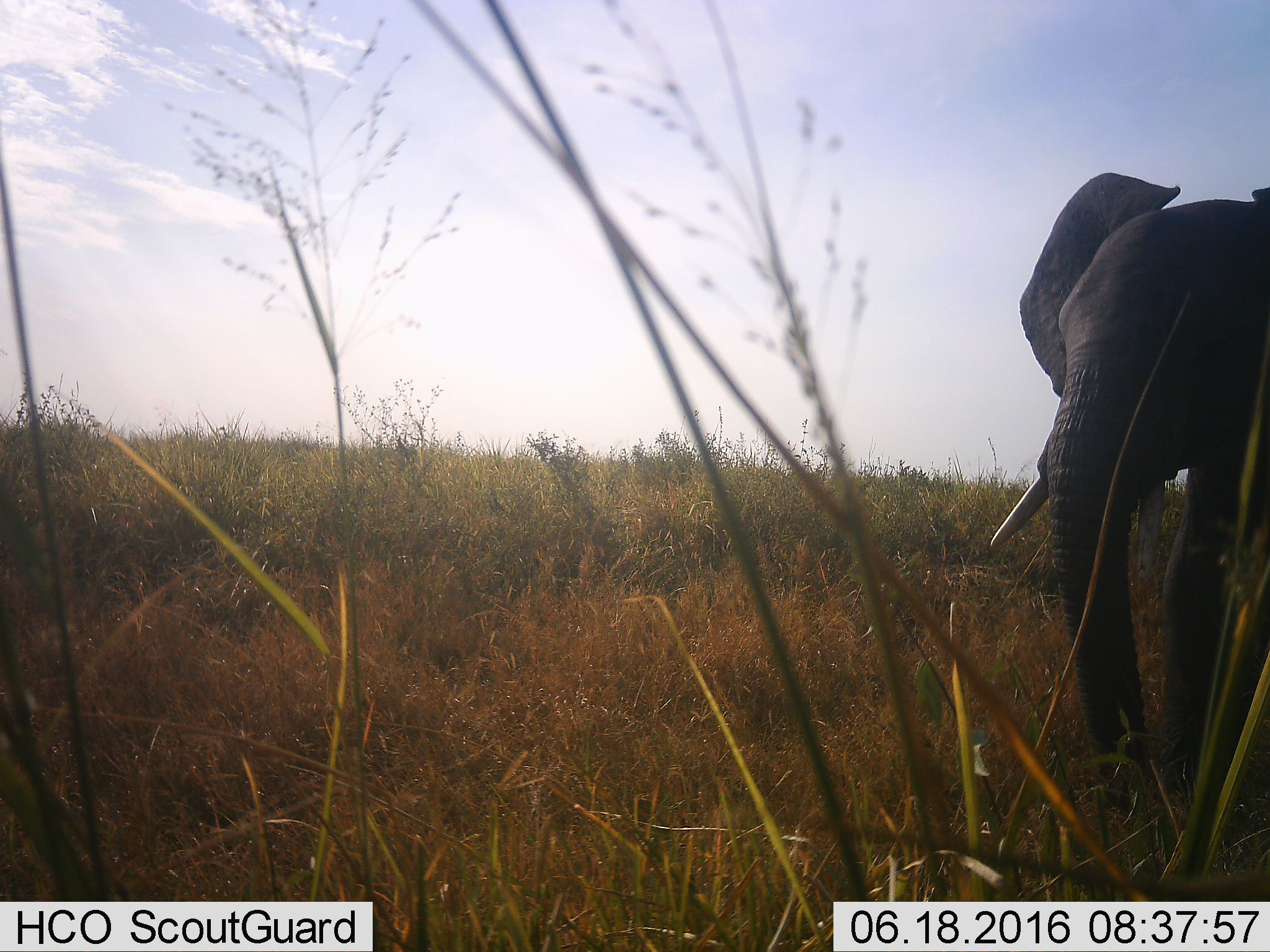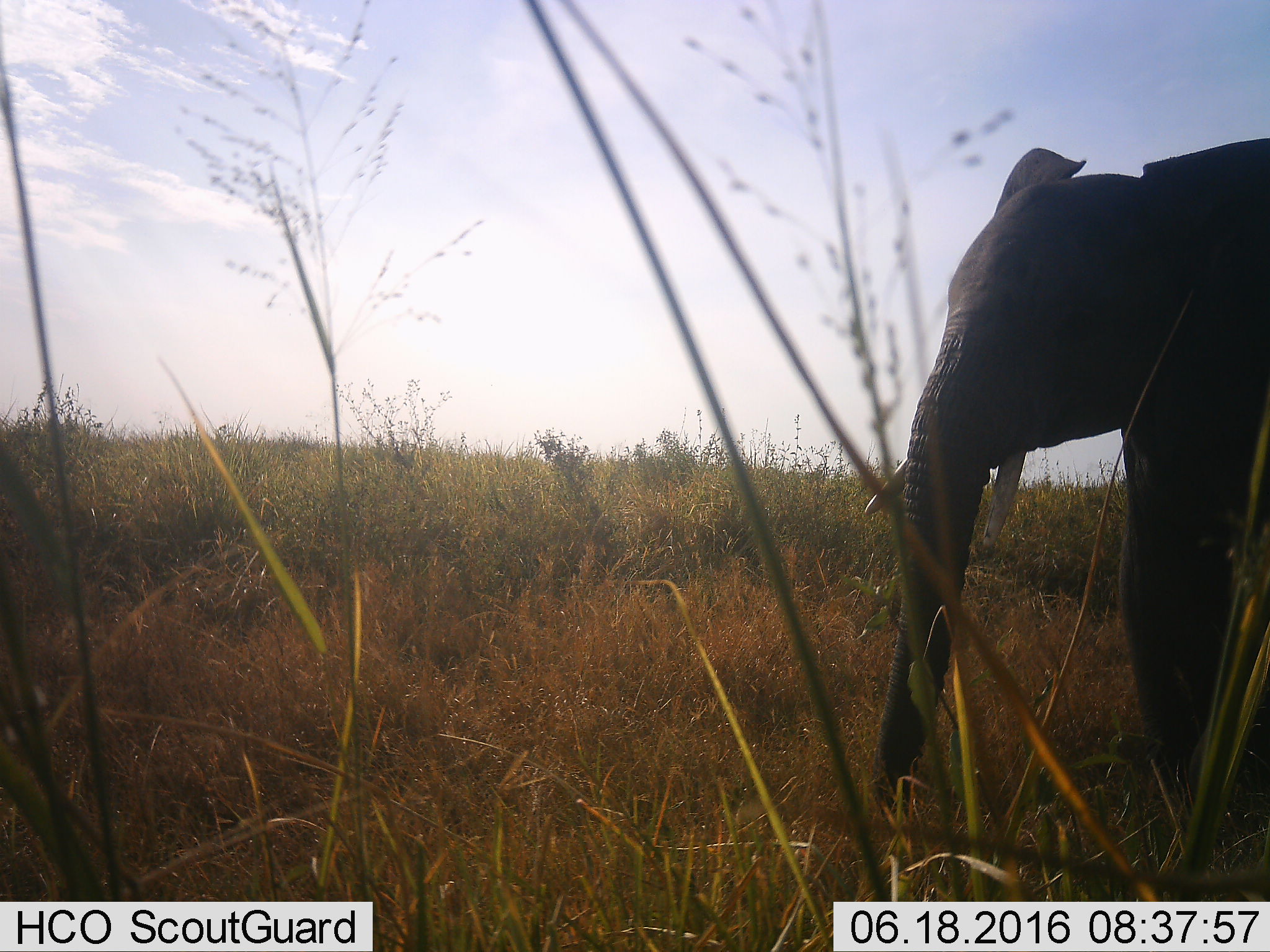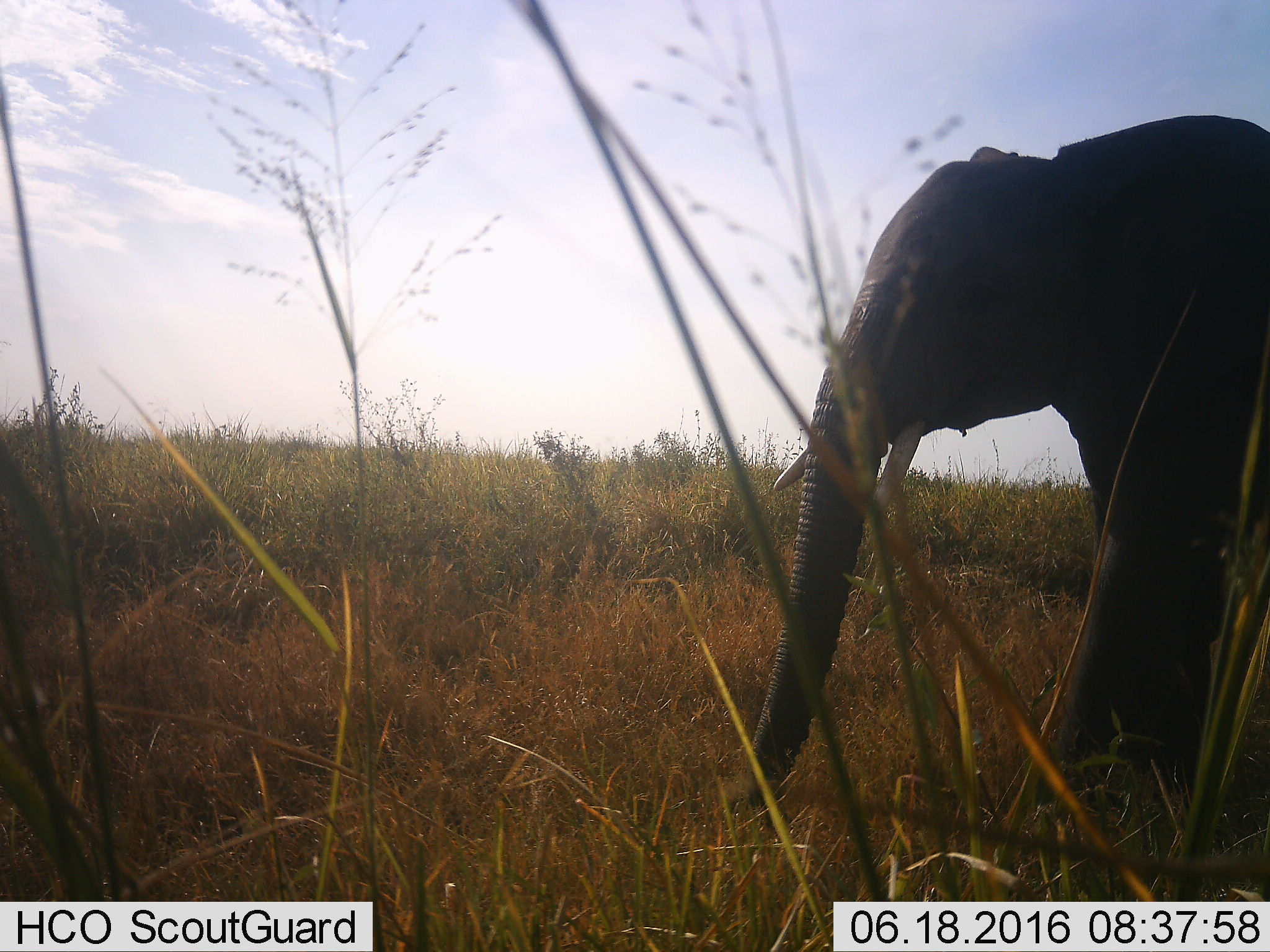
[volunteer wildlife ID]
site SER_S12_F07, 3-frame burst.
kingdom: Animalia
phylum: Chordata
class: Mammalia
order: Proboscidea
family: Elephantidae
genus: Loxodonta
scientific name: Loxodonta africana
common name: african bush elephant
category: elephant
Elephant (african bush elephant) (Loxodonta africana), count 1. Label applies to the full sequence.